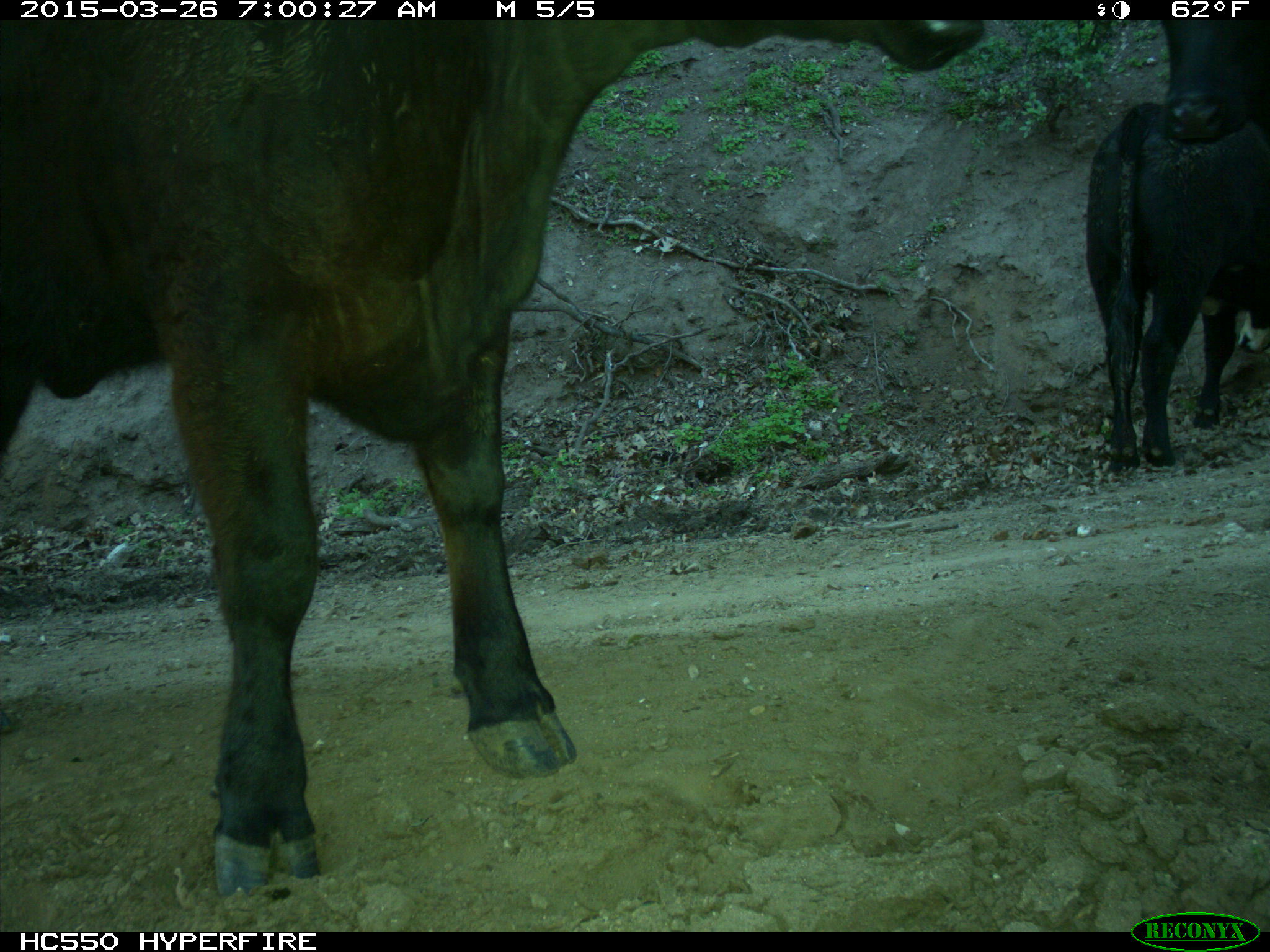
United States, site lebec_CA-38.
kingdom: Animalia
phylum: Chordata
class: Mammalia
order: Artiodactyla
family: Bovidae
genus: Bos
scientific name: Bos taurus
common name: domestic cow